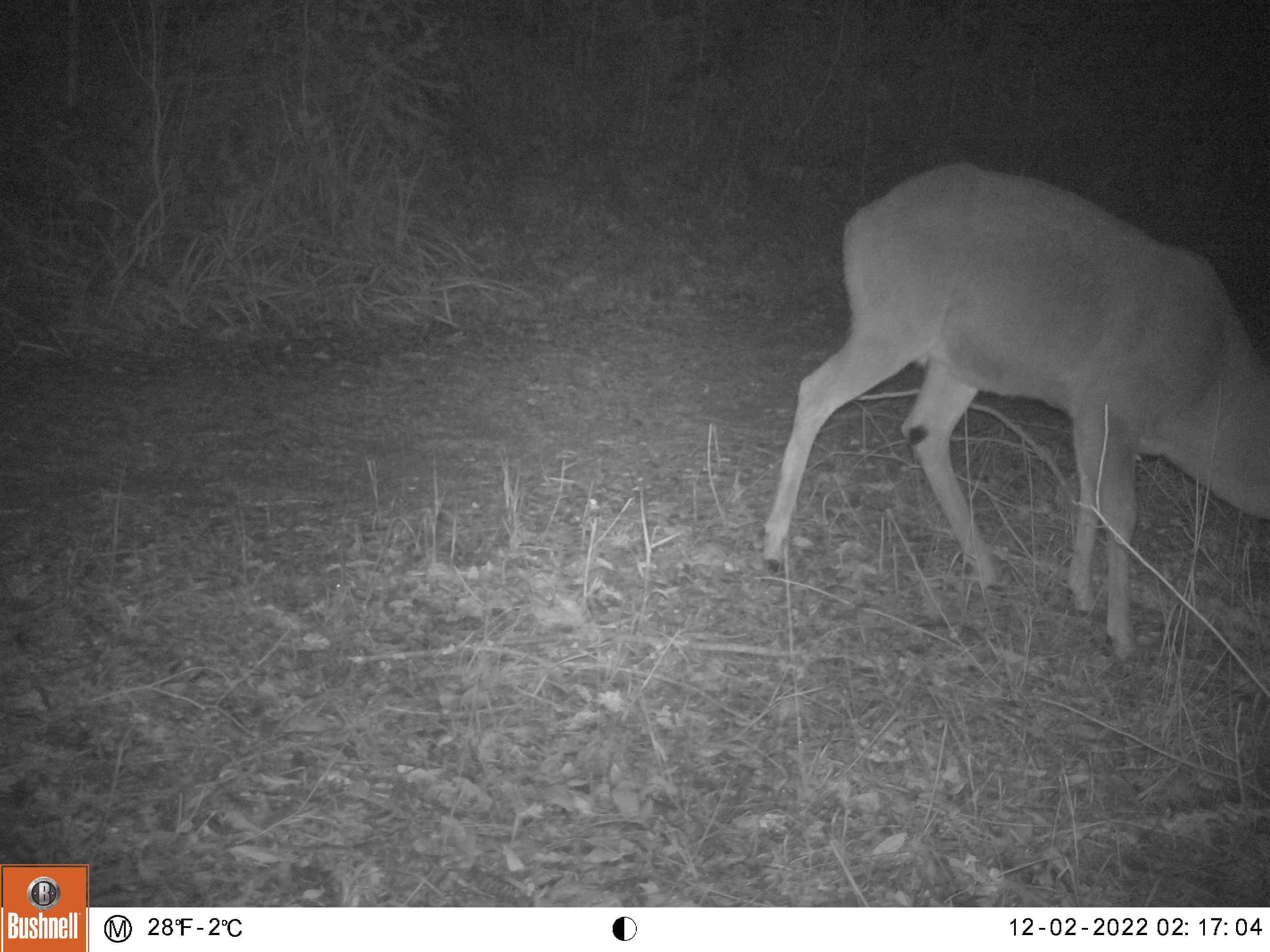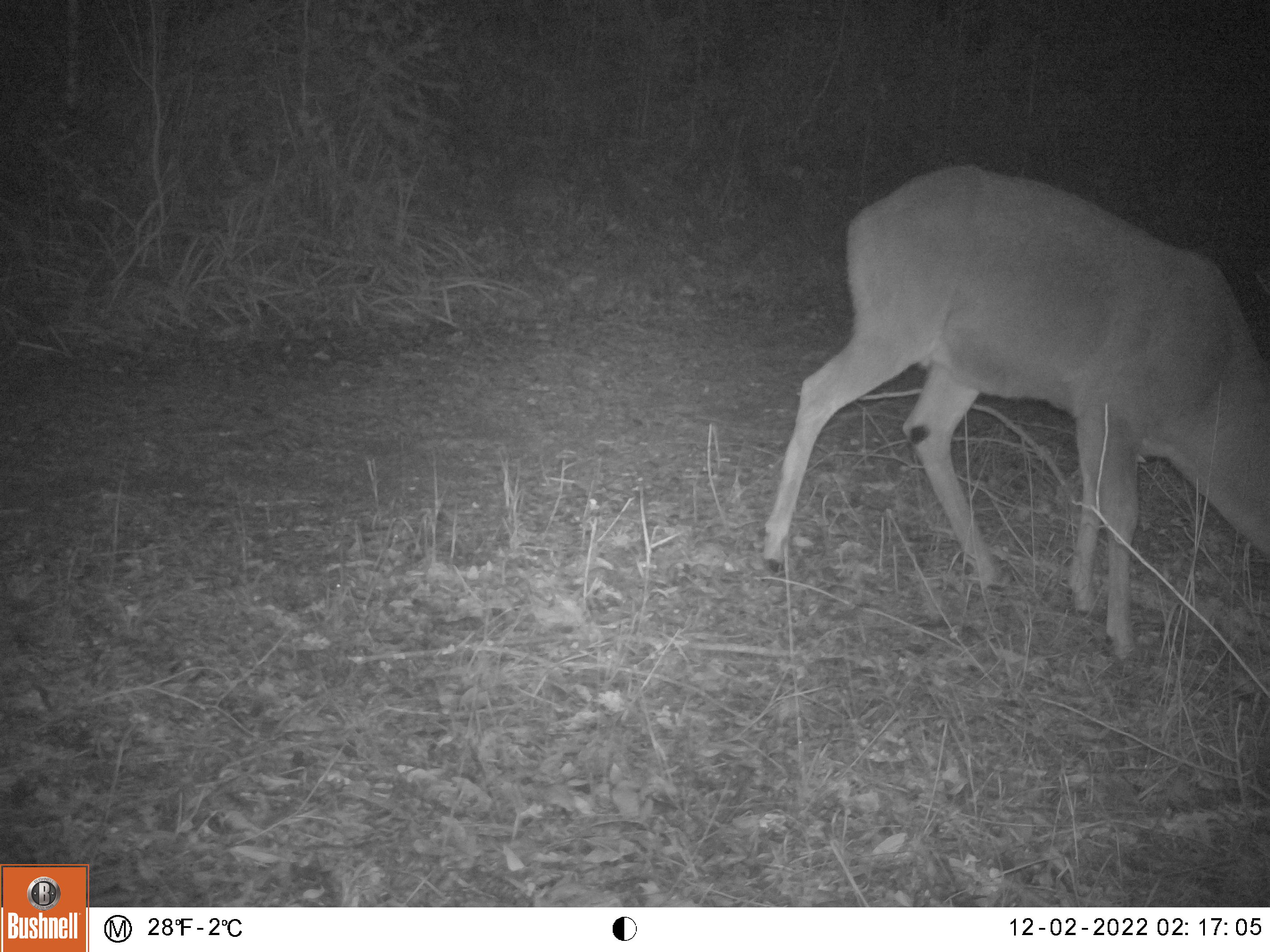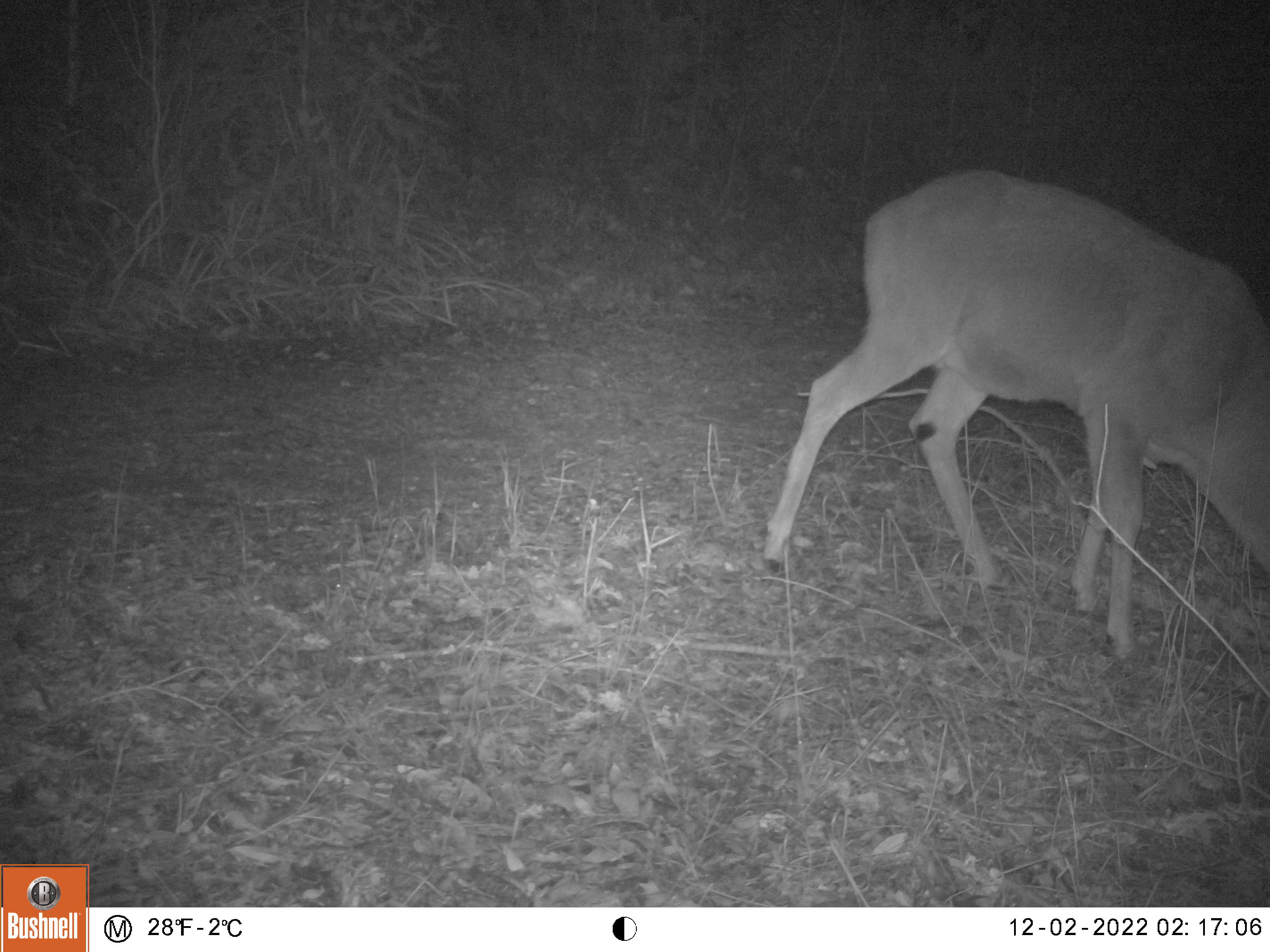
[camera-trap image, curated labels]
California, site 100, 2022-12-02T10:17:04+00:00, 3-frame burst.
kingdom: Animalia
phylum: Chordata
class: Mammalia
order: Artiodactyla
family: Cervidae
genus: Odocoileus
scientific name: Odocoileus hemionus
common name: mule deer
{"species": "mule deer (Odocoileus hemionus)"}